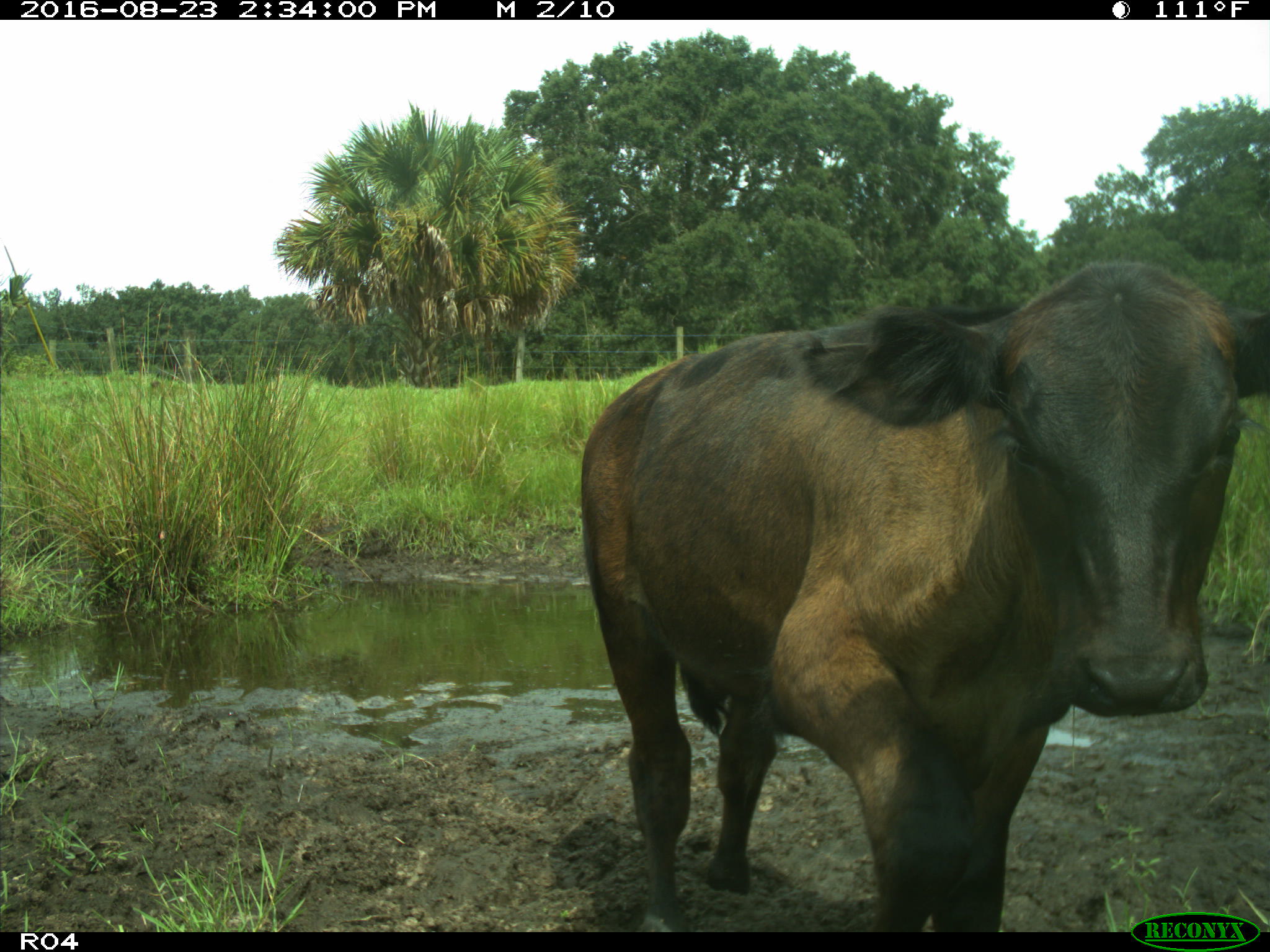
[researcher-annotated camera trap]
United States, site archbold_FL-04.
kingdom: Animalia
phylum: Chordata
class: Mammalia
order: Artiodactyla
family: Bovidae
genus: Bos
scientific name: Bos taurus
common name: domestic cow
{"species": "Bos taurus (domestic cow)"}